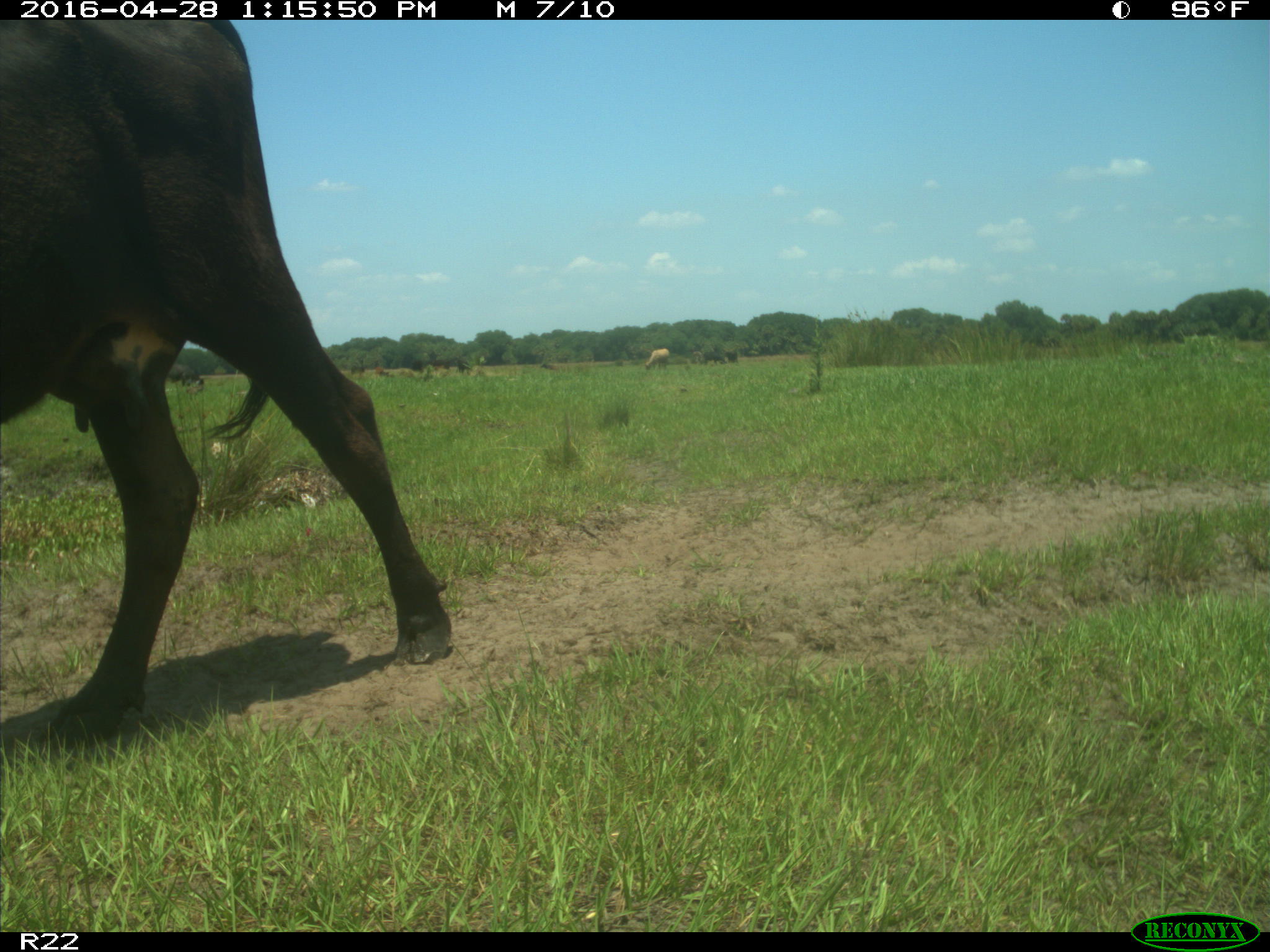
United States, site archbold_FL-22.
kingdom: Animalia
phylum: Chordata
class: Mammalia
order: Artiodactyla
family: Bovidae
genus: Bos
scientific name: Bos taurus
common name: domestic cow